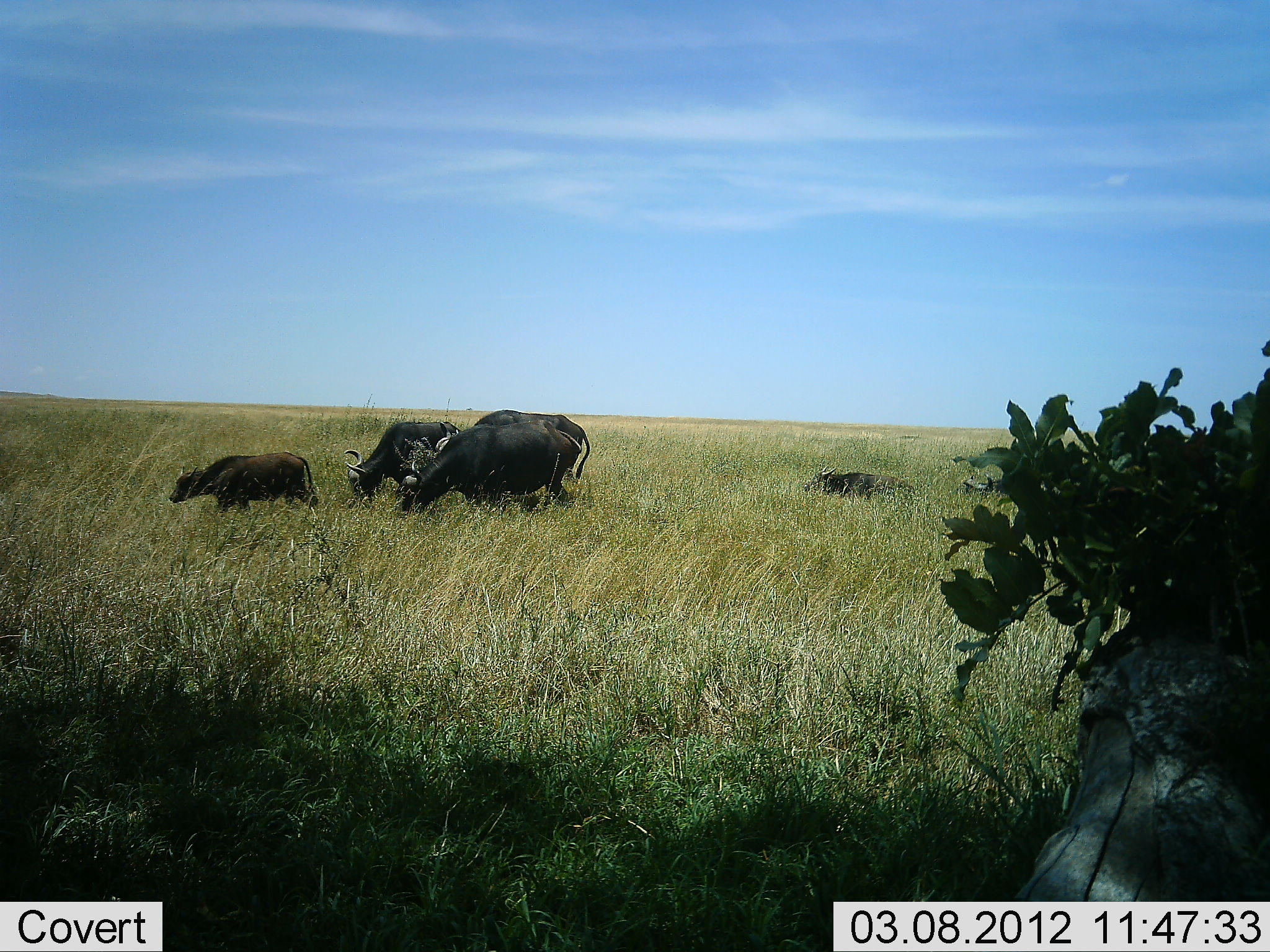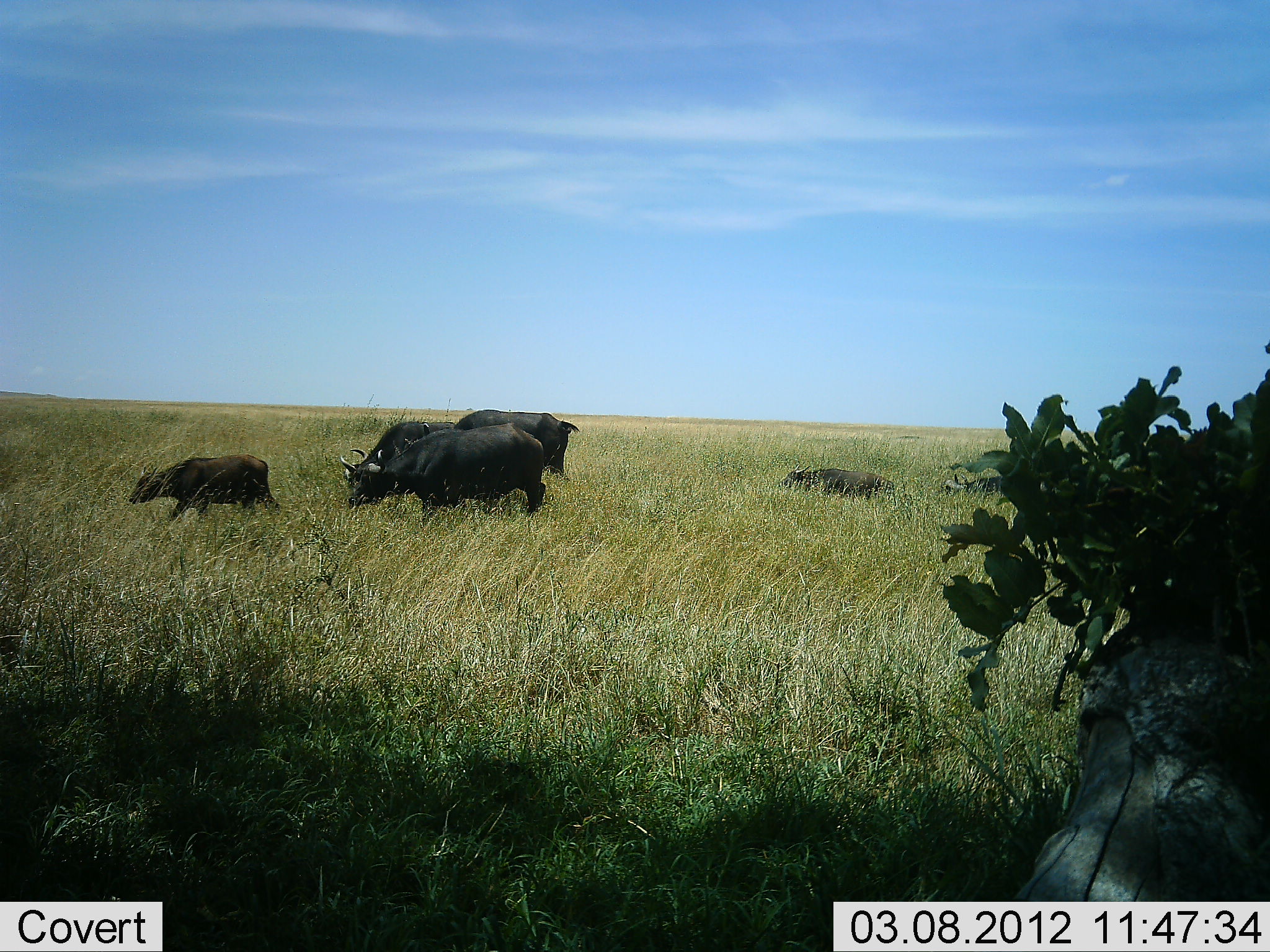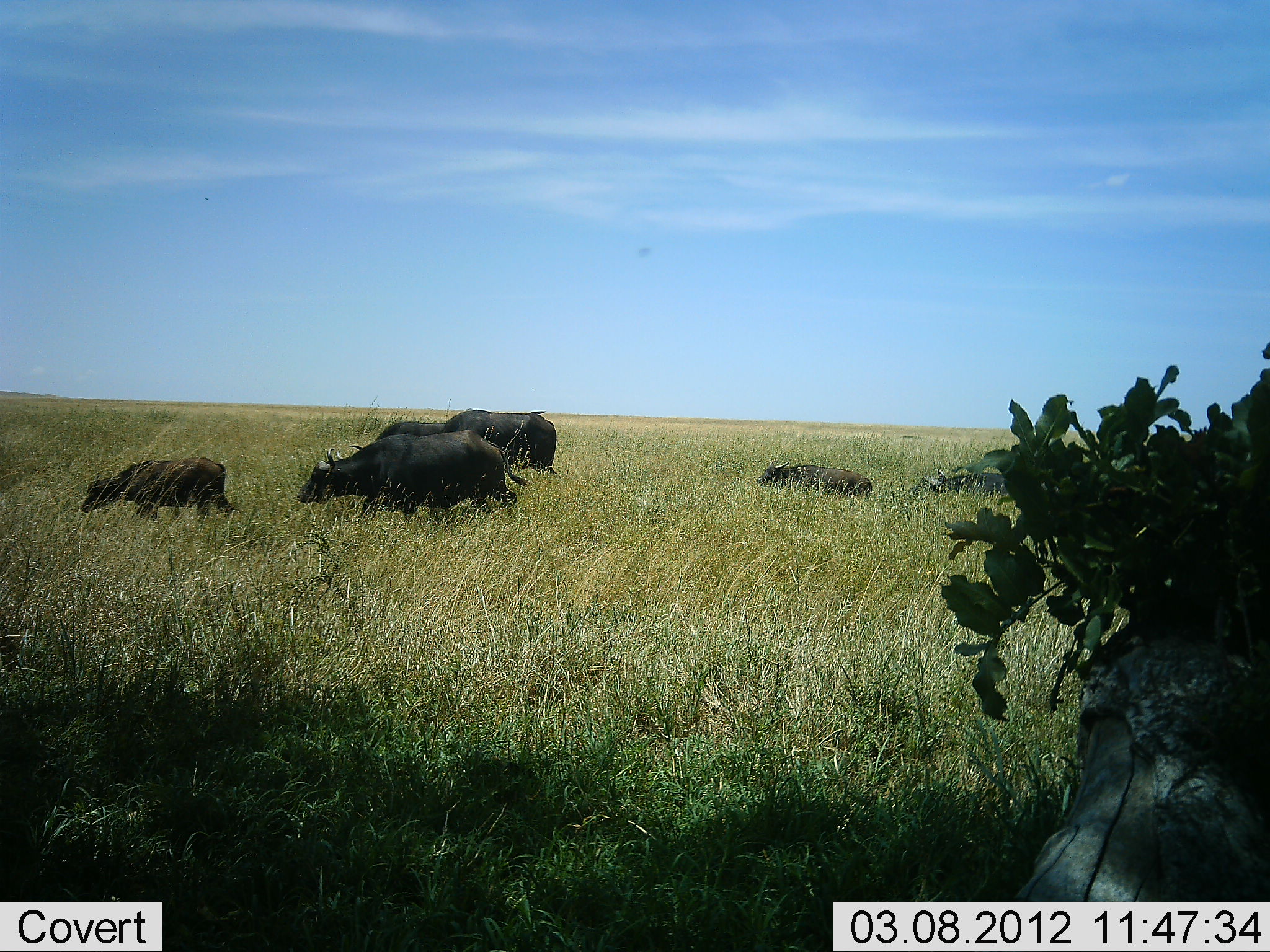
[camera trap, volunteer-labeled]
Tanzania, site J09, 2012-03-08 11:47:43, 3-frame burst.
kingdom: Animalia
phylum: Chordata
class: Mammalia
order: Artiodactyla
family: Bovidae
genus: Syncerus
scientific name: Syncerus caffer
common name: cape buffalo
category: buffalo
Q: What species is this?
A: Buffalo (cape buffalo) (Syncerus caffer).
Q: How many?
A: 6.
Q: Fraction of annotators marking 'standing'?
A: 7%.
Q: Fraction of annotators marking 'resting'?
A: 7%.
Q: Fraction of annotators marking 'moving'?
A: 100%.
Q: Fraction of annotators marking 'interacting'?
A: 7%.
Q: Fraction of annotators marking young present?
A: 86%.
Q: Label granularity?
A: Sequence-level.